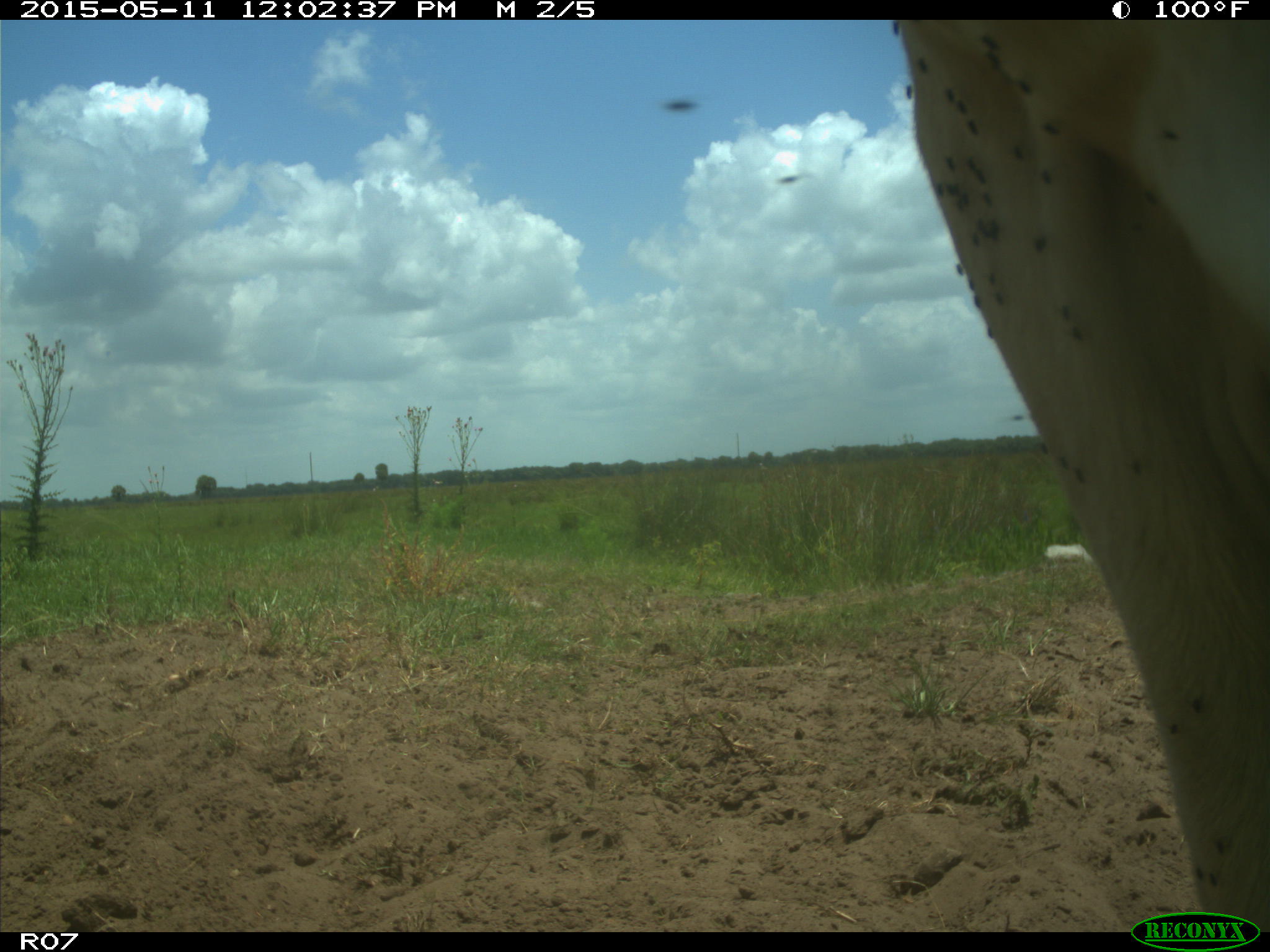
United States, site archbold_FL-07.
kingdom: Animalia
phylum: Chordata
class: Mammalia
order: Artiodactyla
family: Bovidae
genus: Bos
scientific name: Bos taurus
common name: domestic cow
Bos taurus (domestic cow).